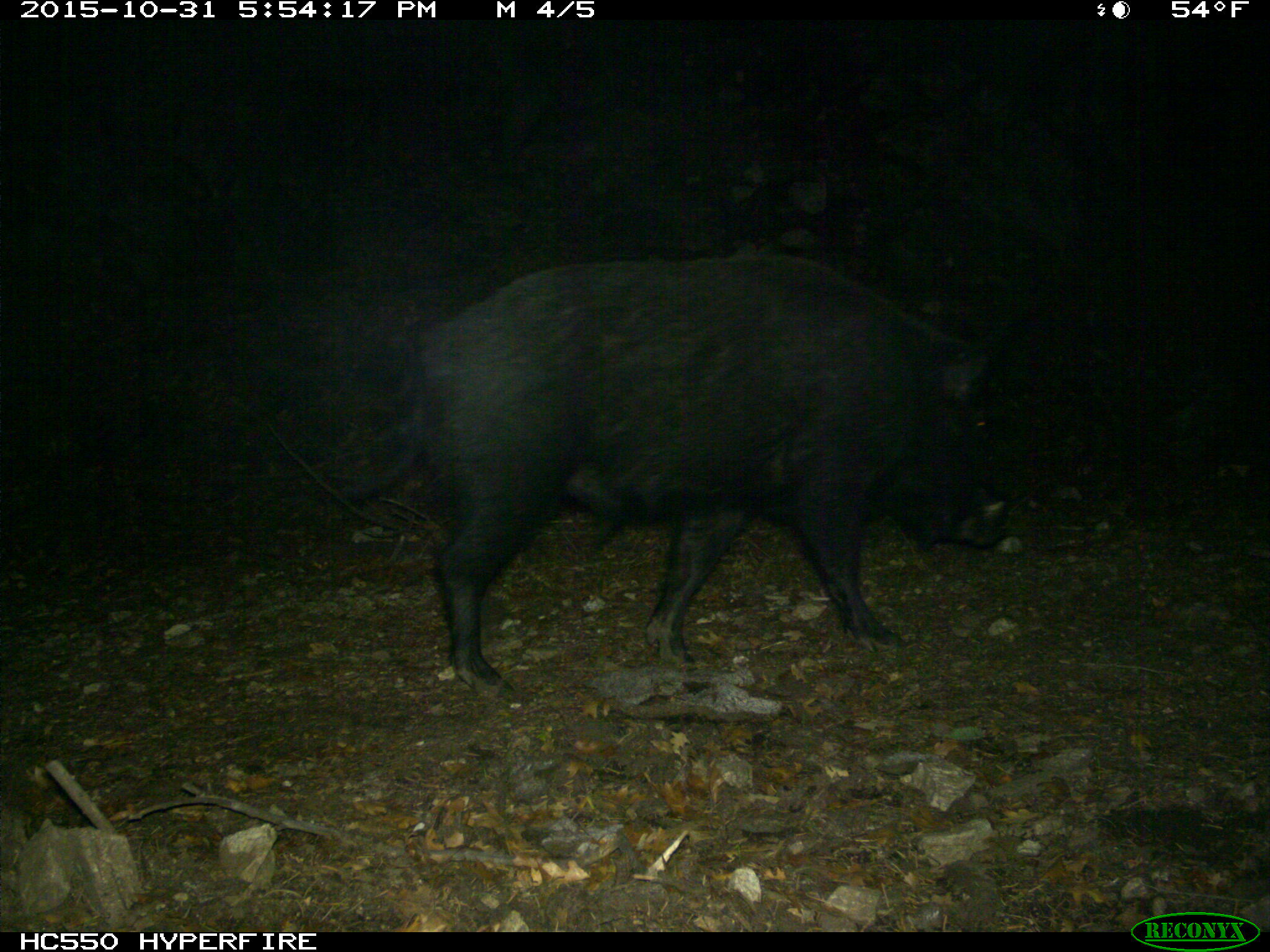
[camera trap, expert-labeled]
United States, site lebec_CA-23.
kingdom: Animalia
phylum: Chordata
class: Mammalia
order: Artiodactyla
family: Suidae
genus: Sus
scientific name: Sus scrofa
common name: wild boar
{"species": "Sus scrofa (wild boar)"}